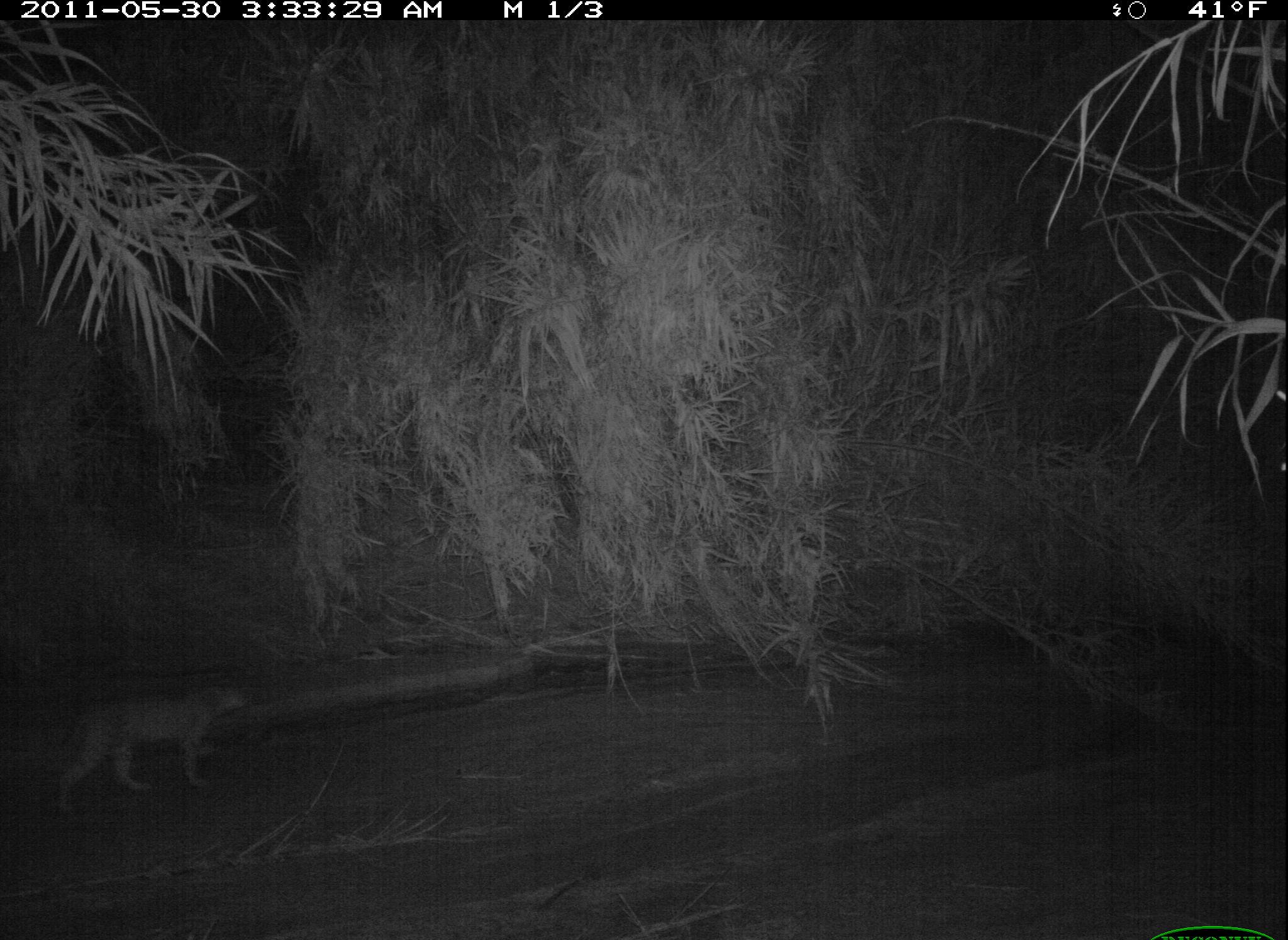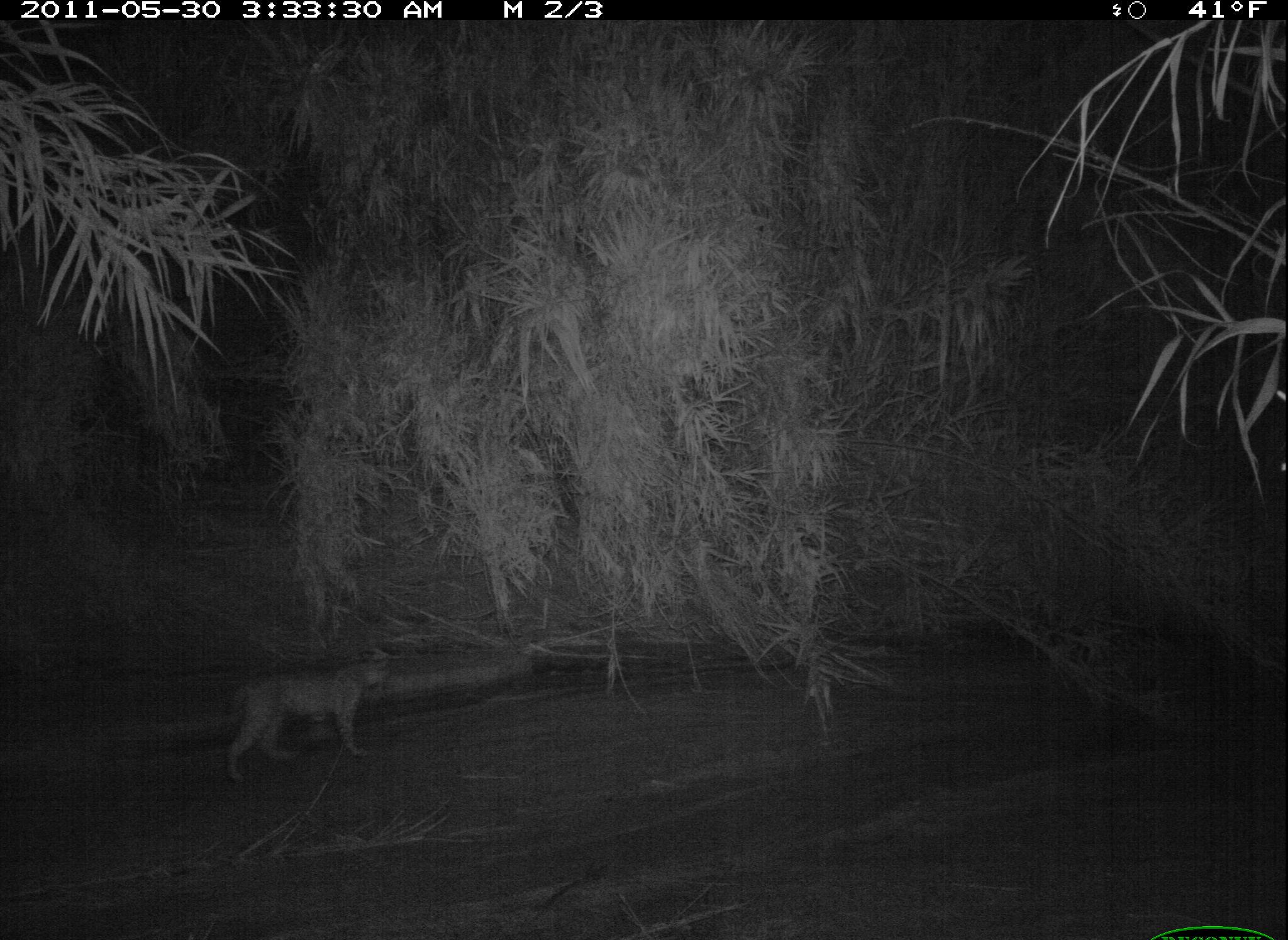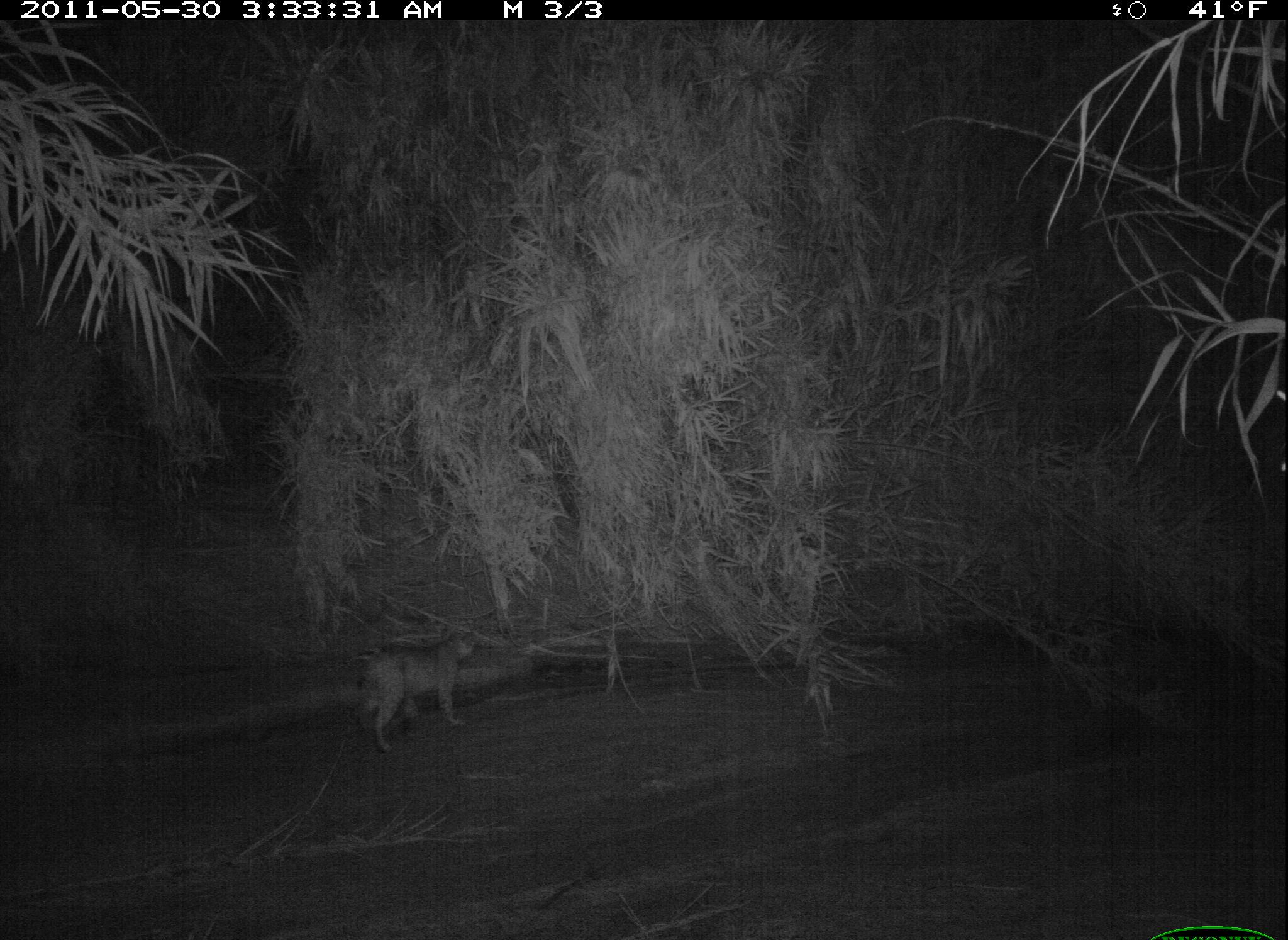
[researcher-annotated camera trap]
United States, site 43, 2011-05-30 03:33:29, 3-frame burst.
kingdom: Animalia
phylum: Chordata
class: Mammalia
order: Carnivora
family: Felidae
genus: Lynx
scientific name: Lynx rufus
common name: bobcat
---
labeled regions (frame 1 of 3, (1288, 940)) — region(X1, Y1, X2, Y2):
bobcat: region(50, 678, 270, 825)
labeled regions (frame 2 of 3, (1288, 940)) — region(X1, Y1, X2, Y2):
bobcat: region(219, 649, 404, 784)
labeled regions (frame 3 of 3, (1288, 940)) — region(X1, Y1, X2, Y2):
bobcat: region(343, 620, 480, 757)